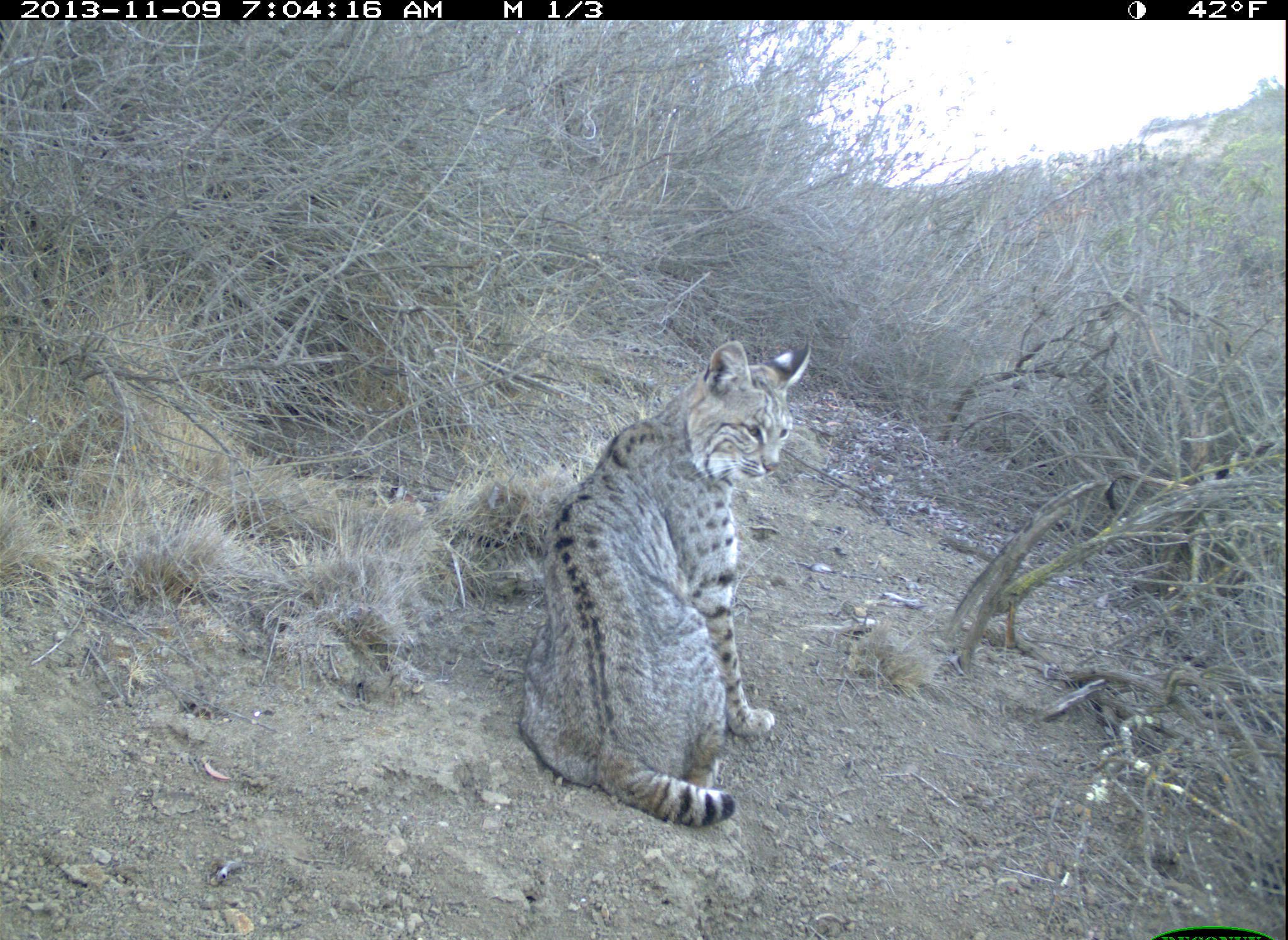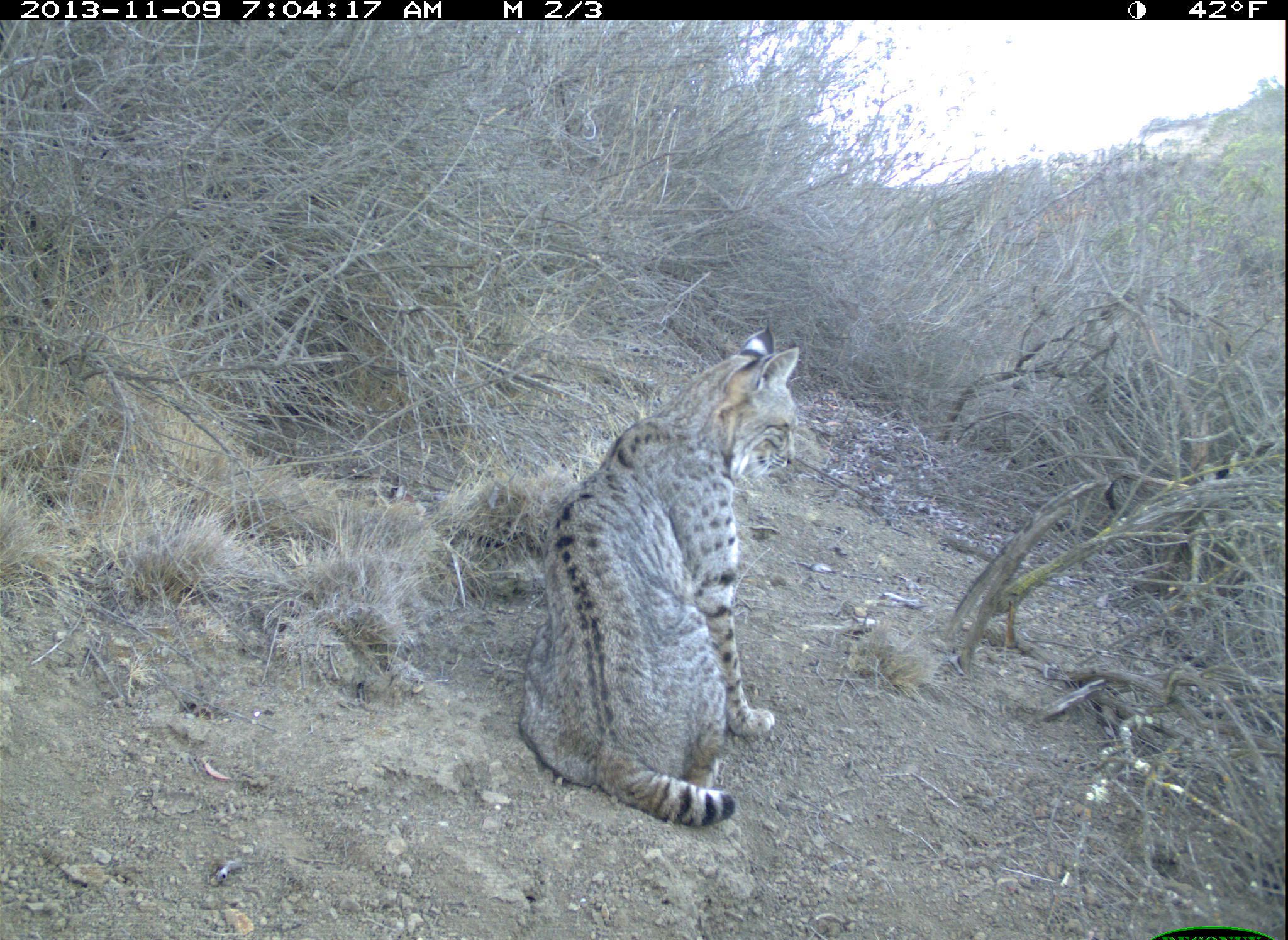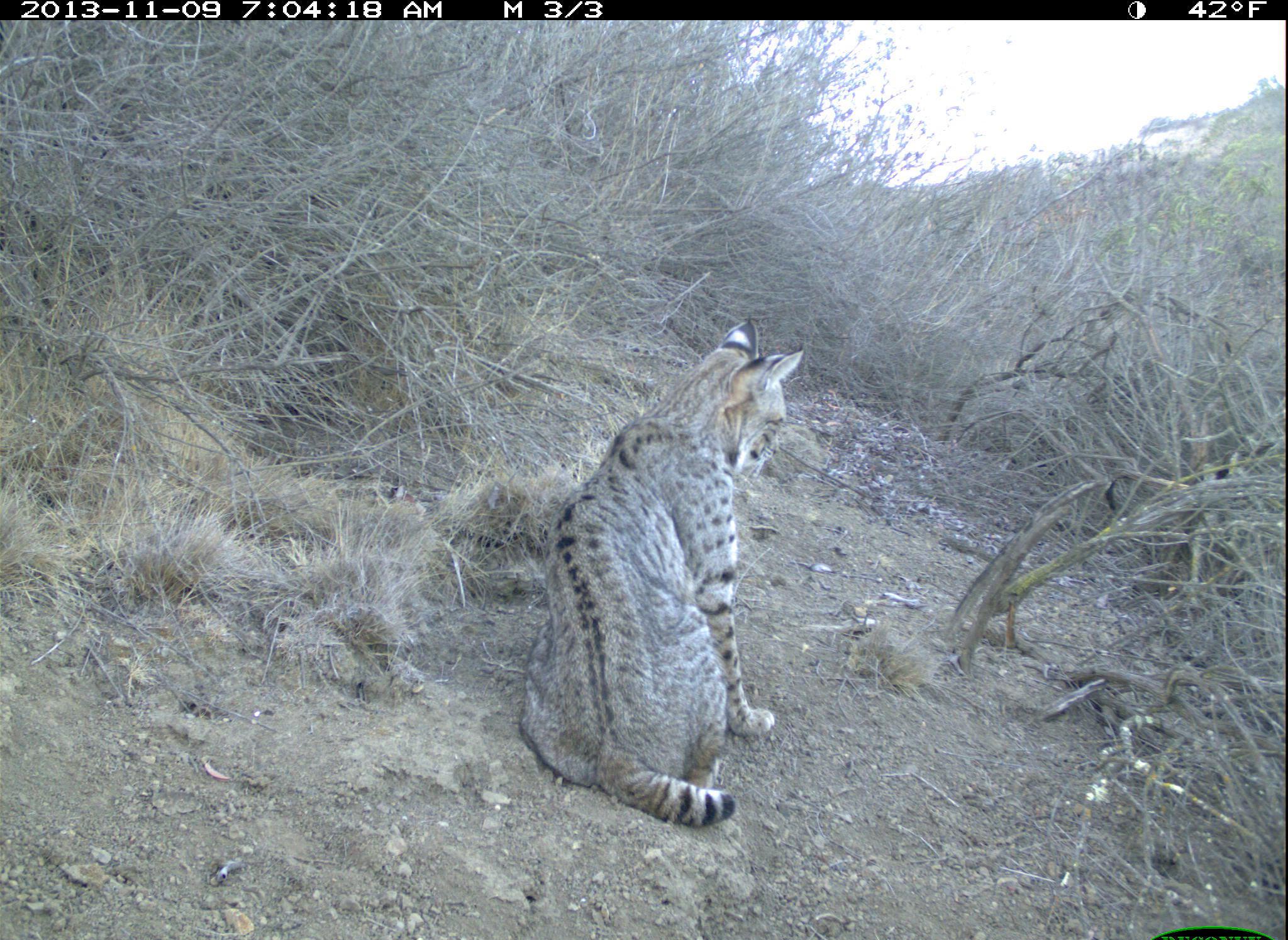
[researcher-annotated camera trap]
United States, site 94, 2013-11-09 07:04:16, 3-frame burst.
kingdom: Animalia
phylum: Chordata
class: Mammalia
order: Carnivora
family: Felidae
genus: Lynx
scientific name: Lynx rufus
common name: bobcat